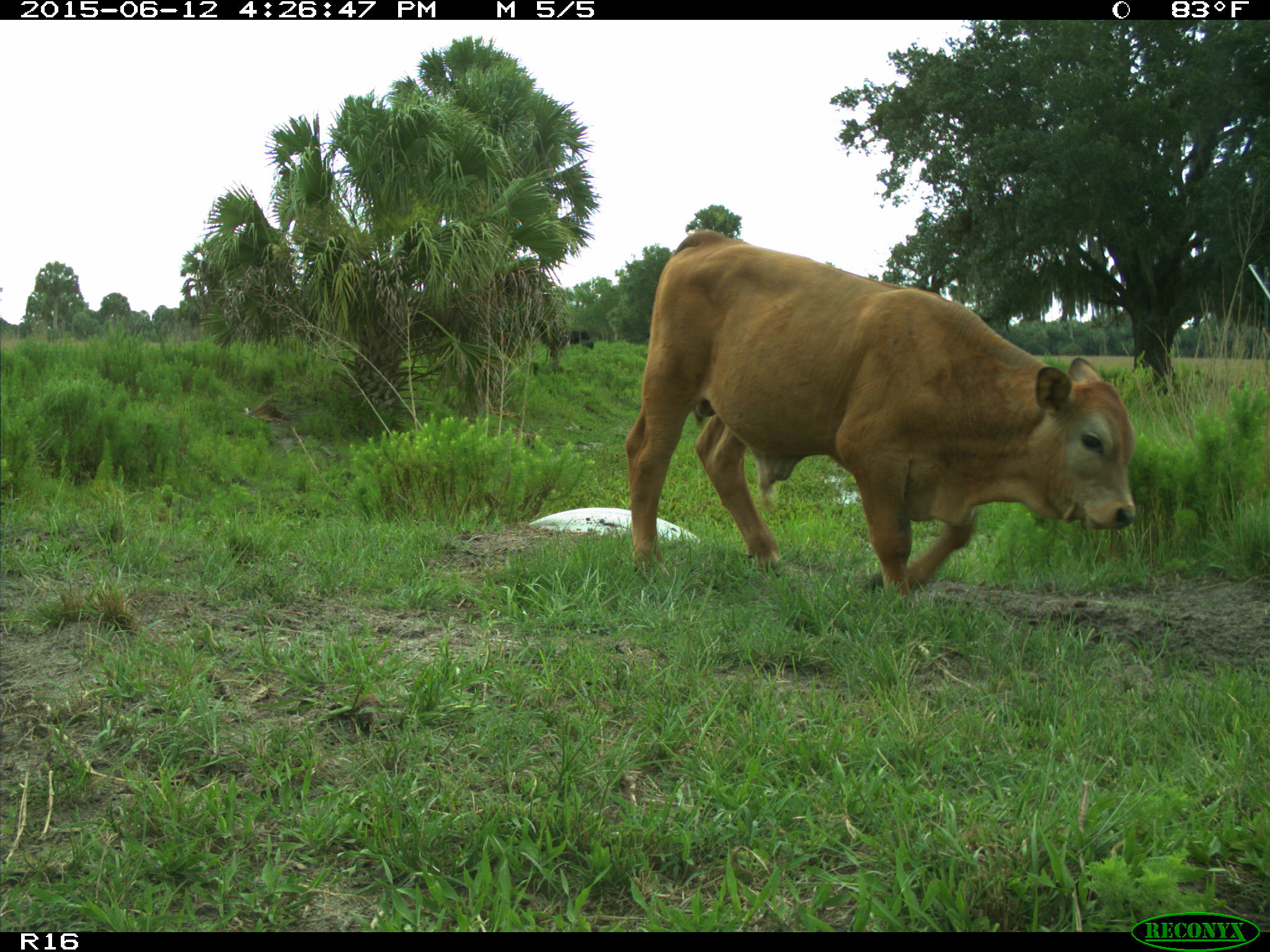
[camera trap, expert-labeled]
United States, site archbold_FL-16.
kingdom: Animalia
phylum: Chordata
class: Mammalia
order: Artiodactyla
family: Bovidae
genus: Bos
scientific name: Bos taurus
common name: domestic cow